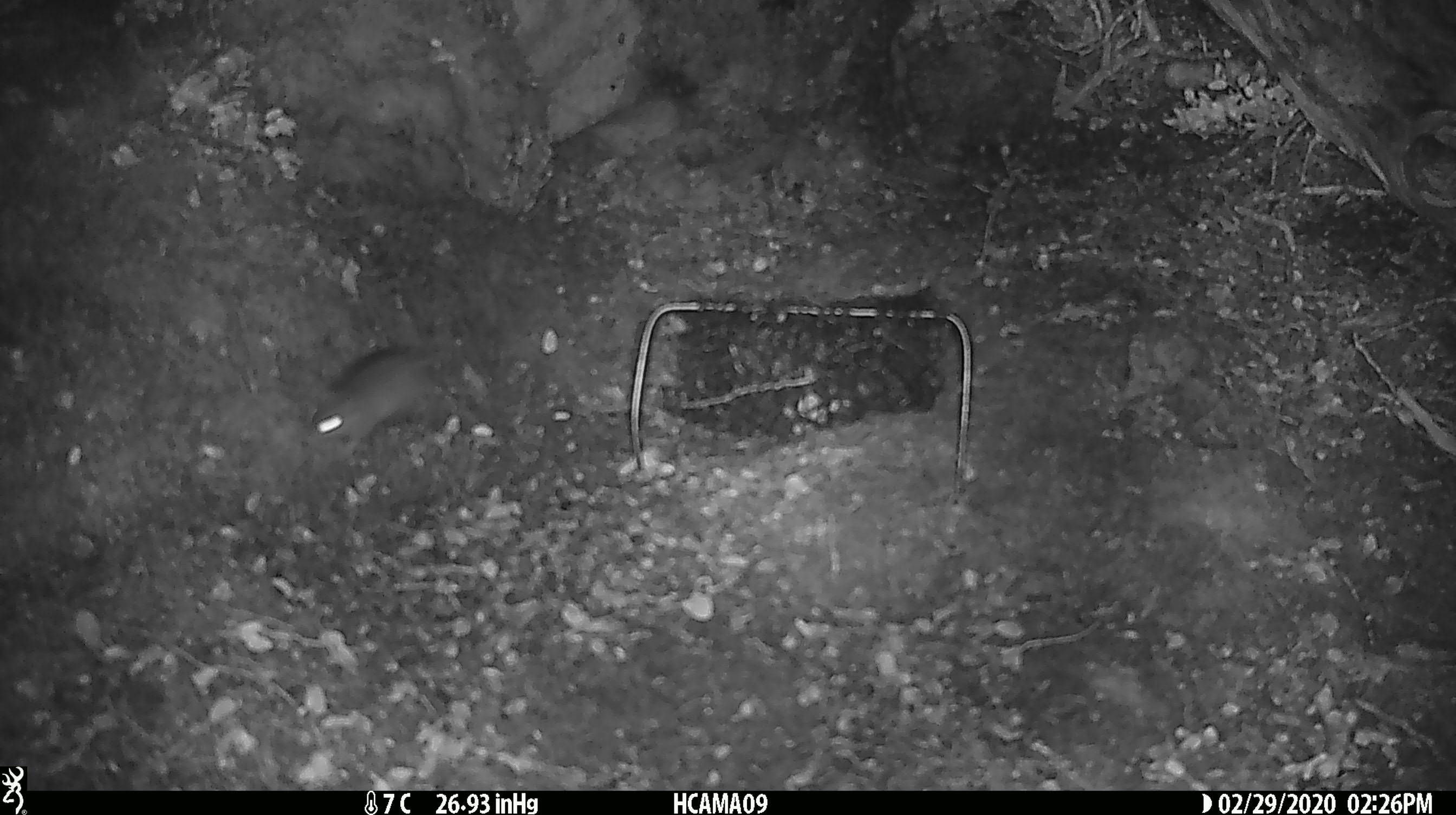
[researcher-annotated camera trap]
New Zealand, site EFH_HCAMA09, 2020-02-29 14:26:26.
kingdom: Animalia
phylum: Chordata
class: Mammalia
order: Rodentia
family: Muridae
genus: Mus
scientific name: Mus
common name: mouse